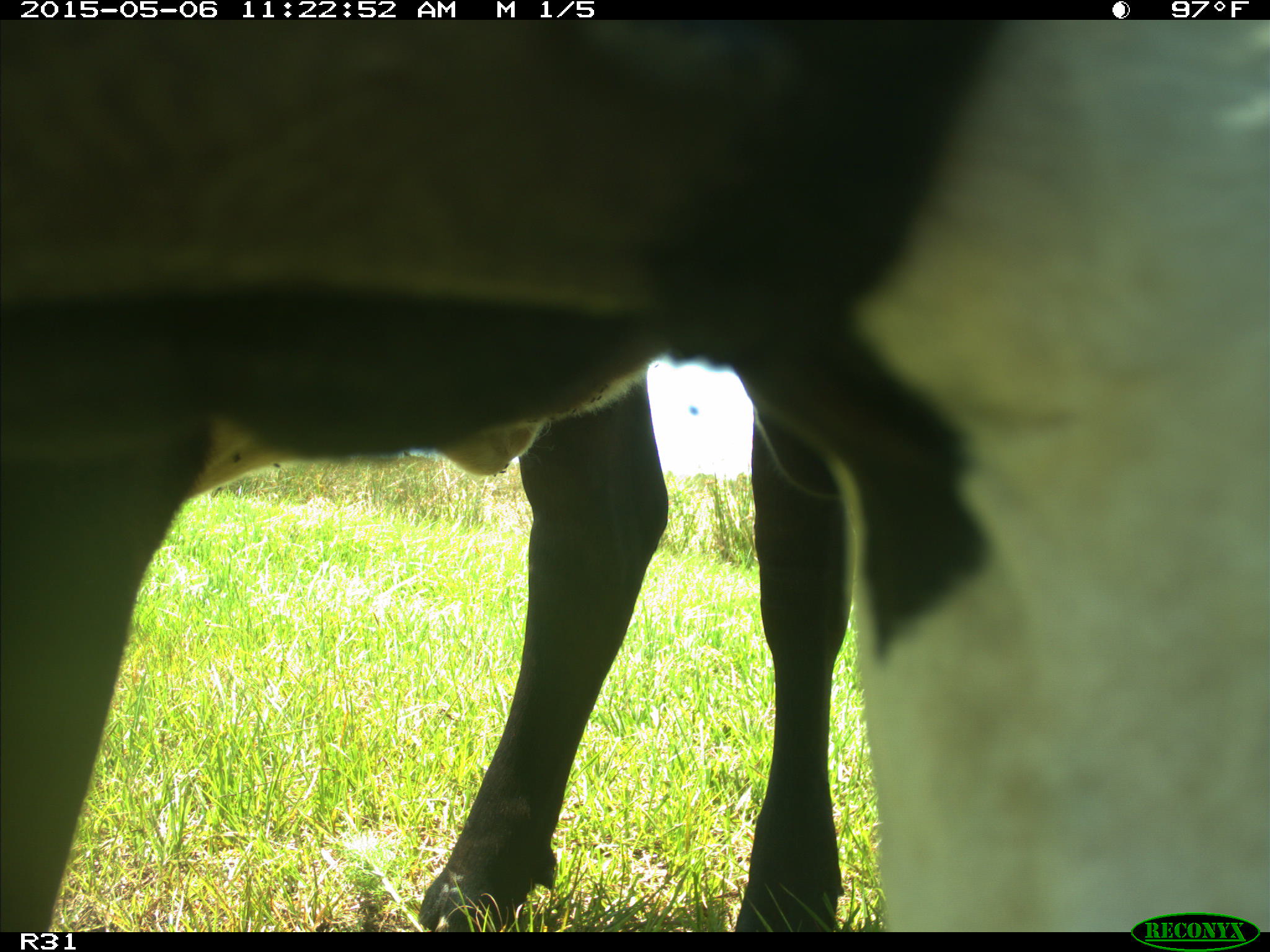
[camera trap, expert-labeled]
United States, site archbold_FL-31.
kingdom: Animalia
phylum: Chordata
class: Mammalia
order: Artiodactyla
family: Bovidae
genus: Bos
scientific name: Bos taurus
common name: domestic cow